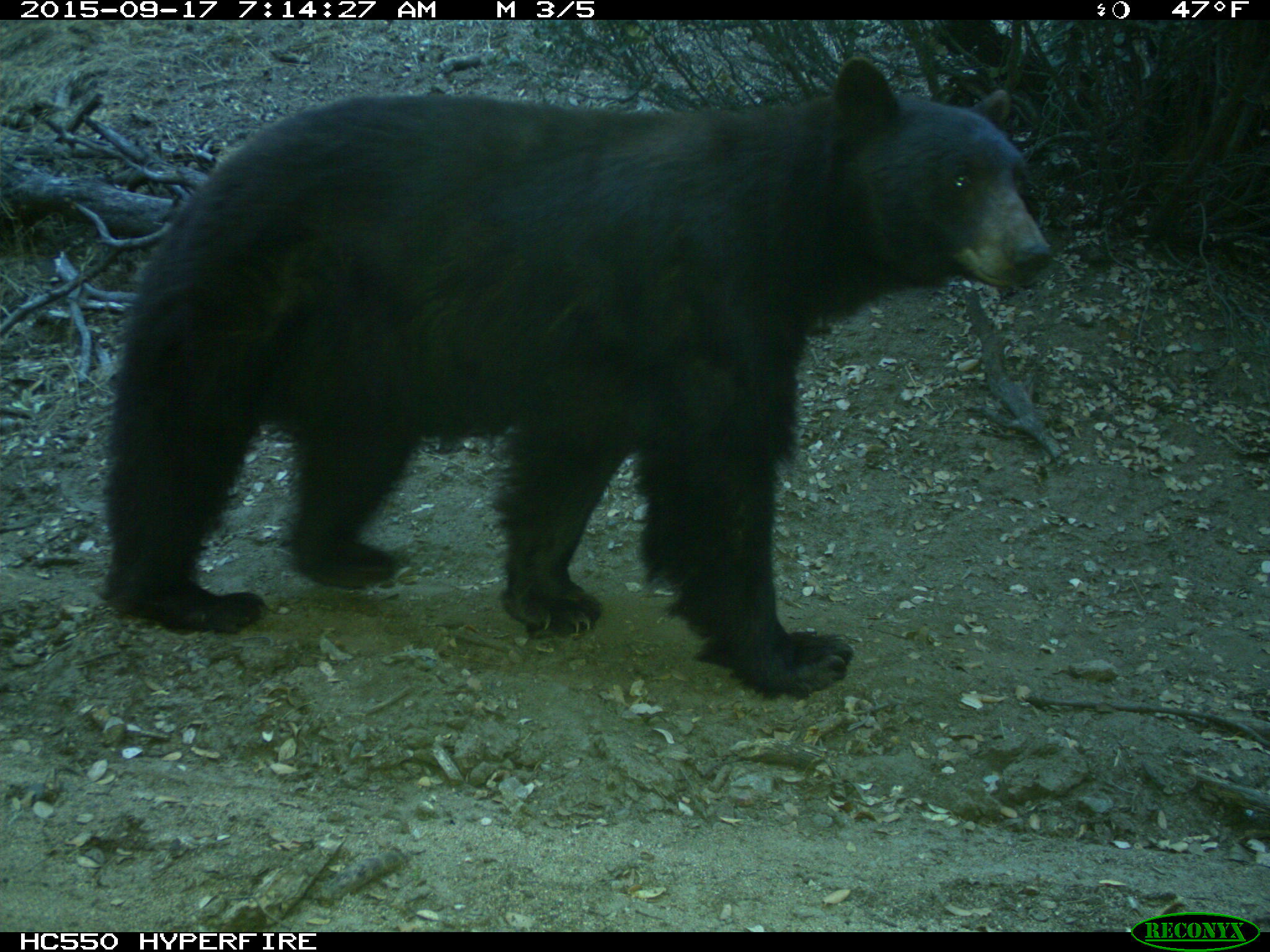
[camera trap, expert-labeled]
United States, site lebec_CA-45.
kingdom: Animalia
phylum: Chordata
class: Mammalia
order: Carnivora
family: Ursidae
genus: Ursus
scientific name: Ursus americanus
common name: american black bear